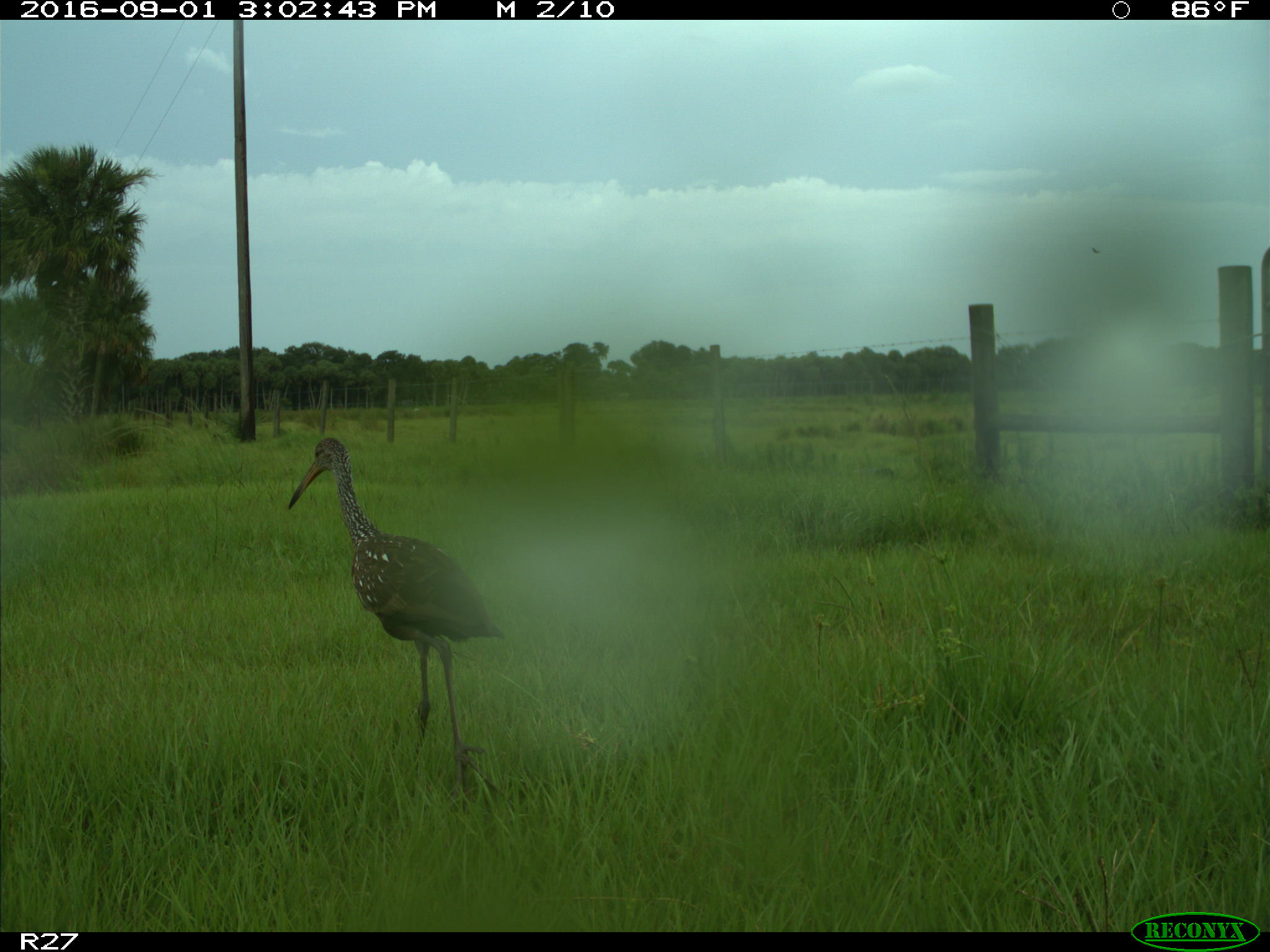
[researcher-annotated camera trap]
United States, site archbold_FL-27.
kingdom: Animalia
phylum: Chordata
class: Aves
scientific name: Aves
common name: birds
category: unidentified bird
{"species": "unidentified bird (birds) (Aves)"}